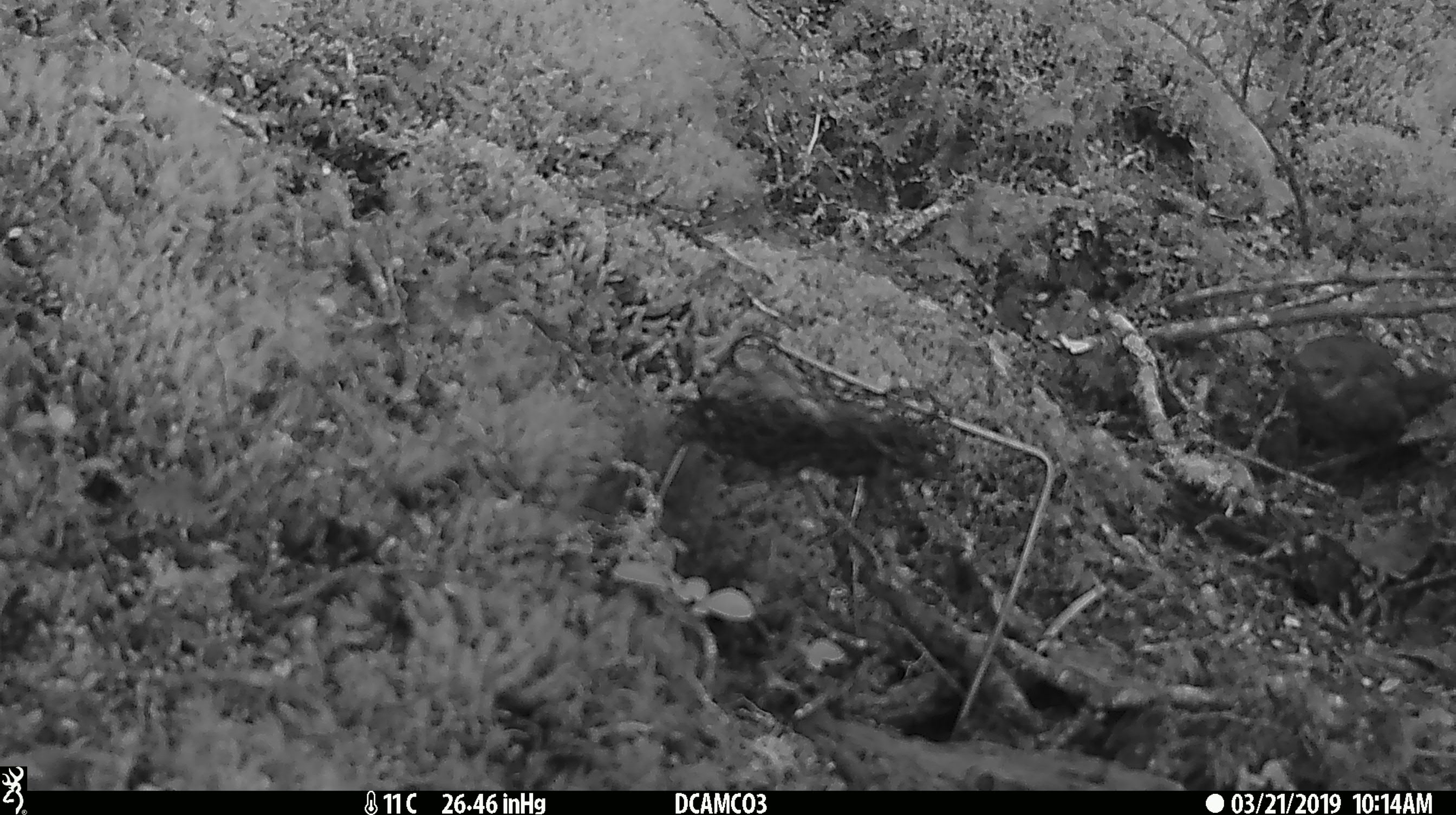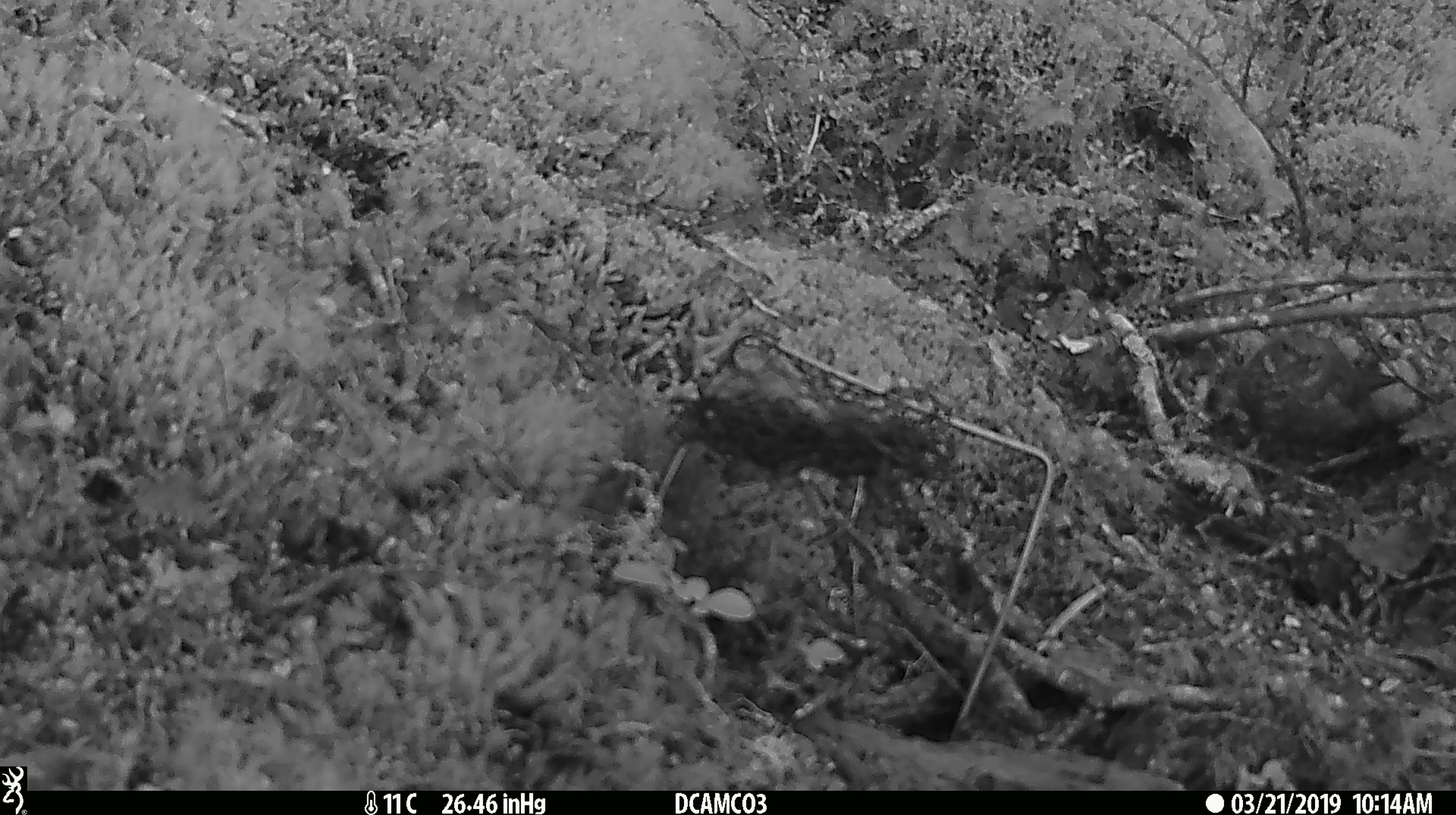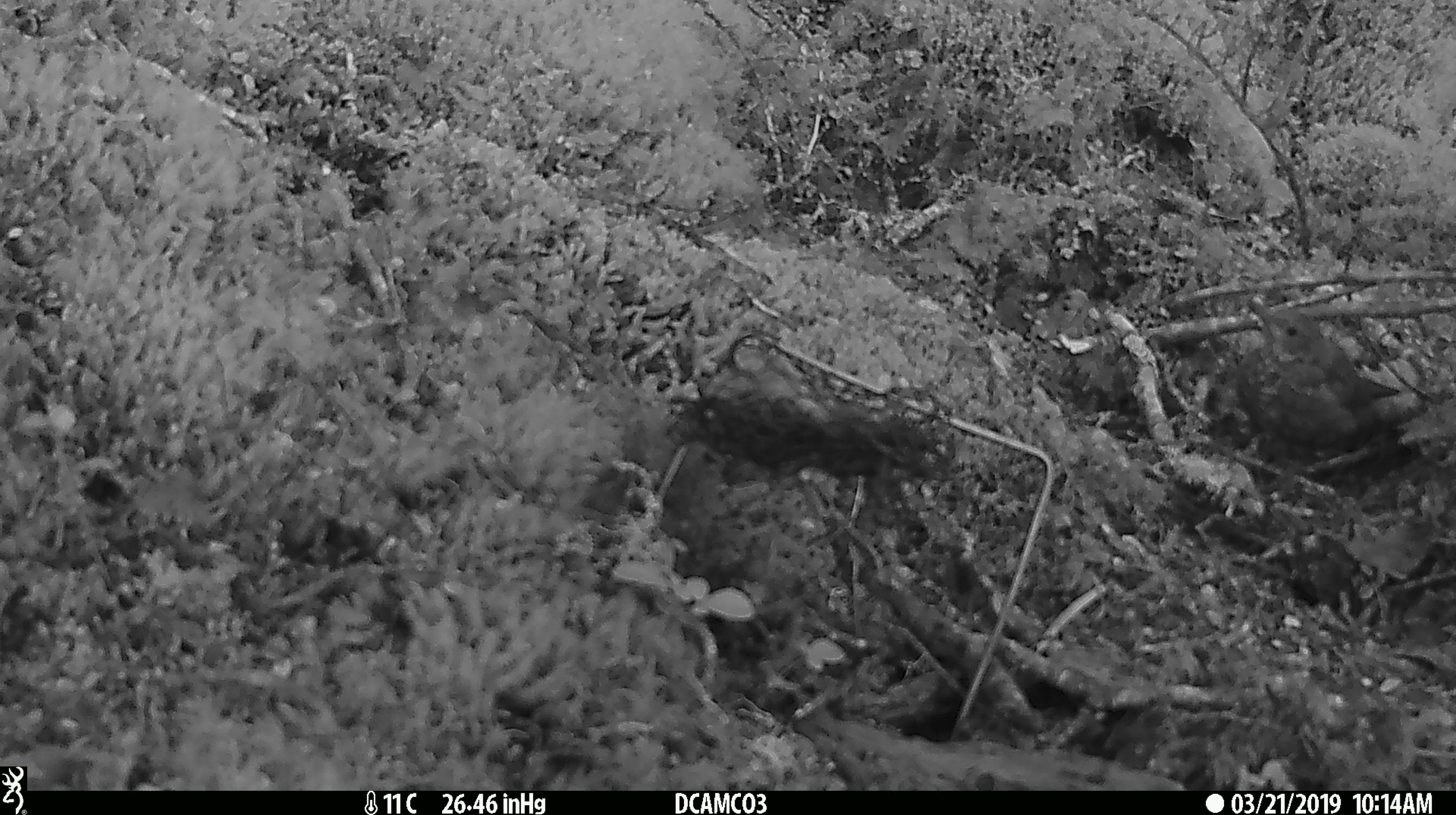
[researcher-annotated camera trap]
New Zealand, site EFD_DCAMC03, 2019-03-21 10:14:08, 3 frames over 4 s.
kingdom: Animalia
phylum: Chordata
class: Aves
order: Passeriformes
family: Turdidae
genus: Turdus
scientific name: Turdus merula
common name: eurasian blackbird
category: blackbird